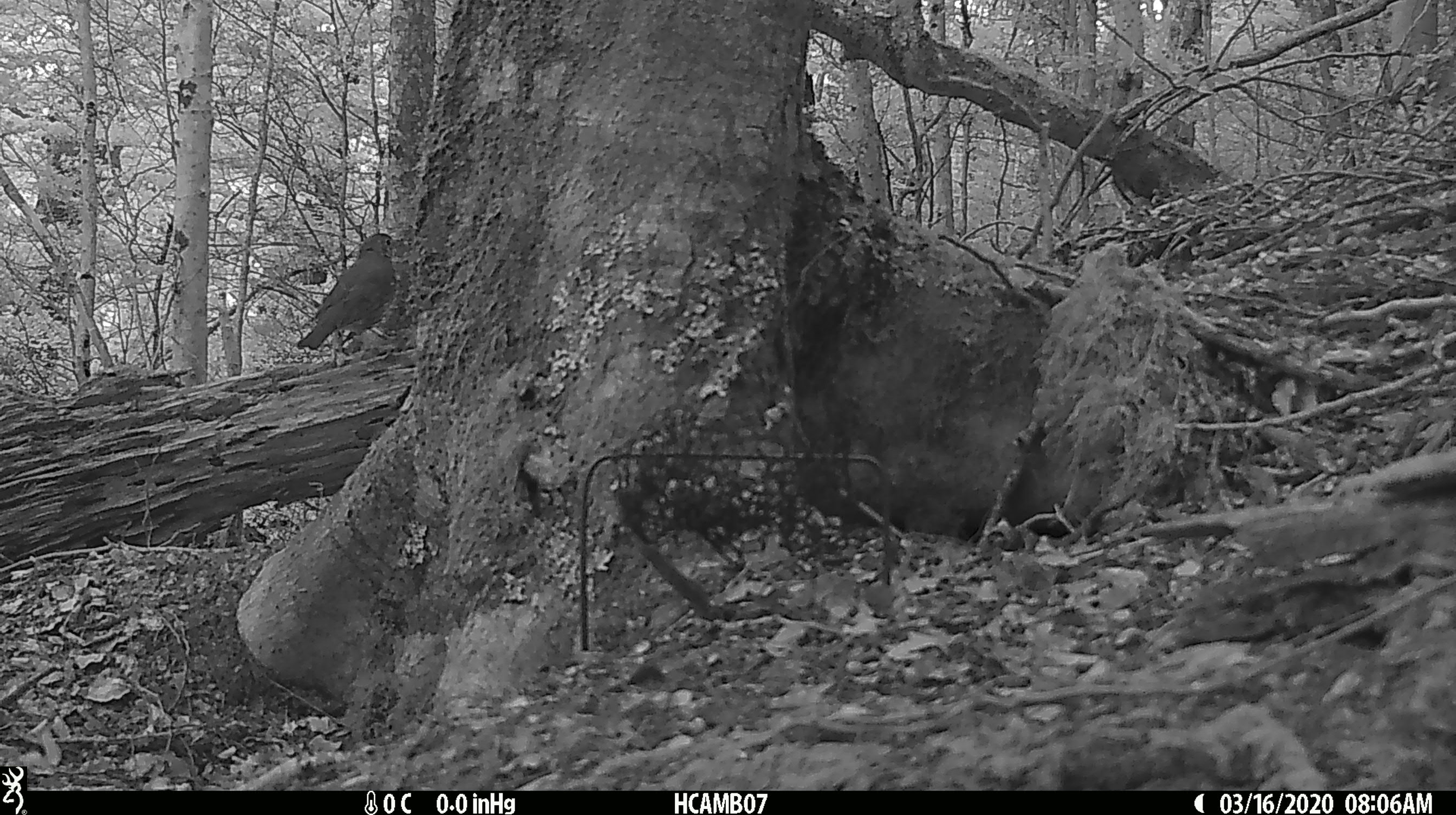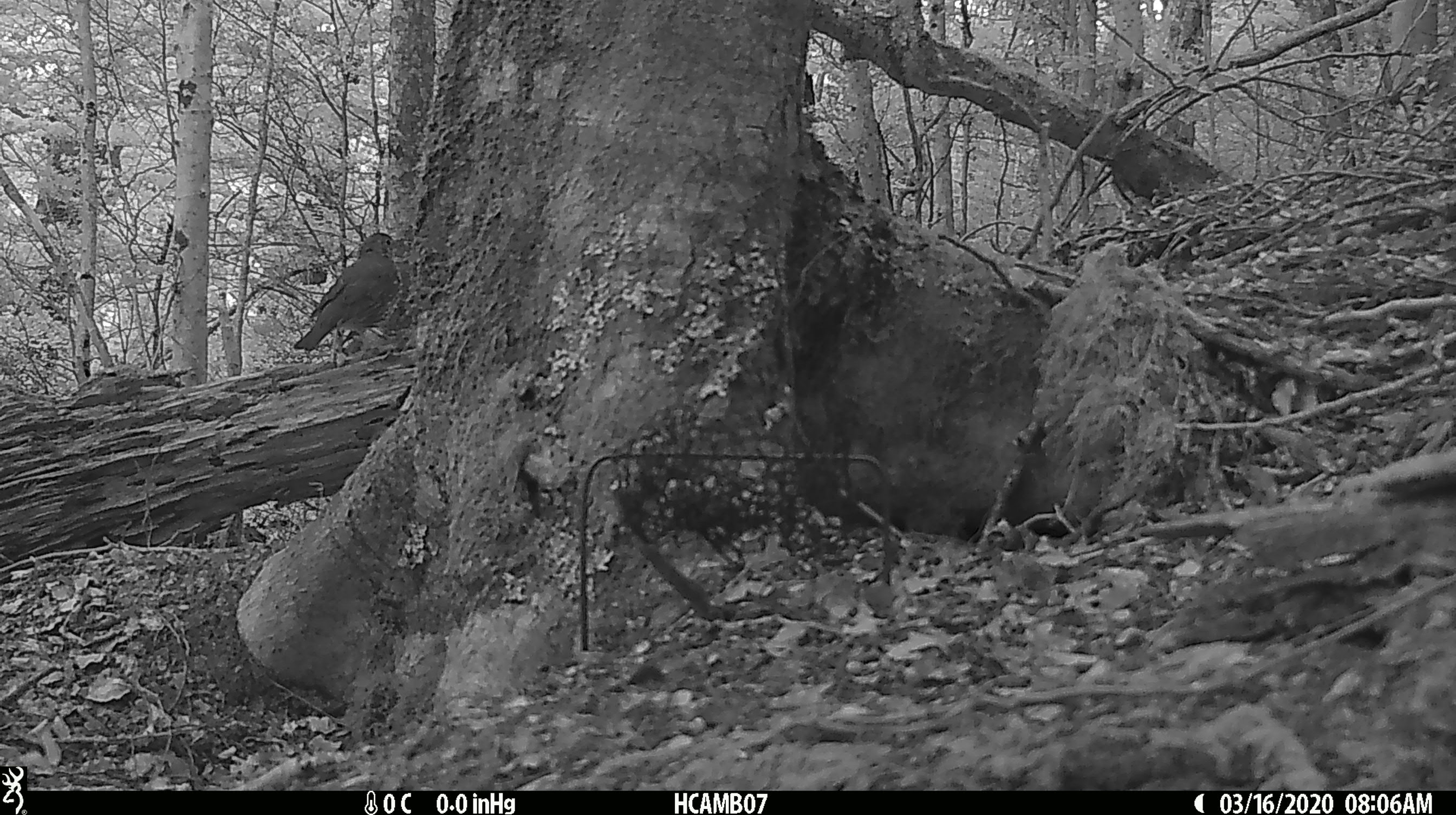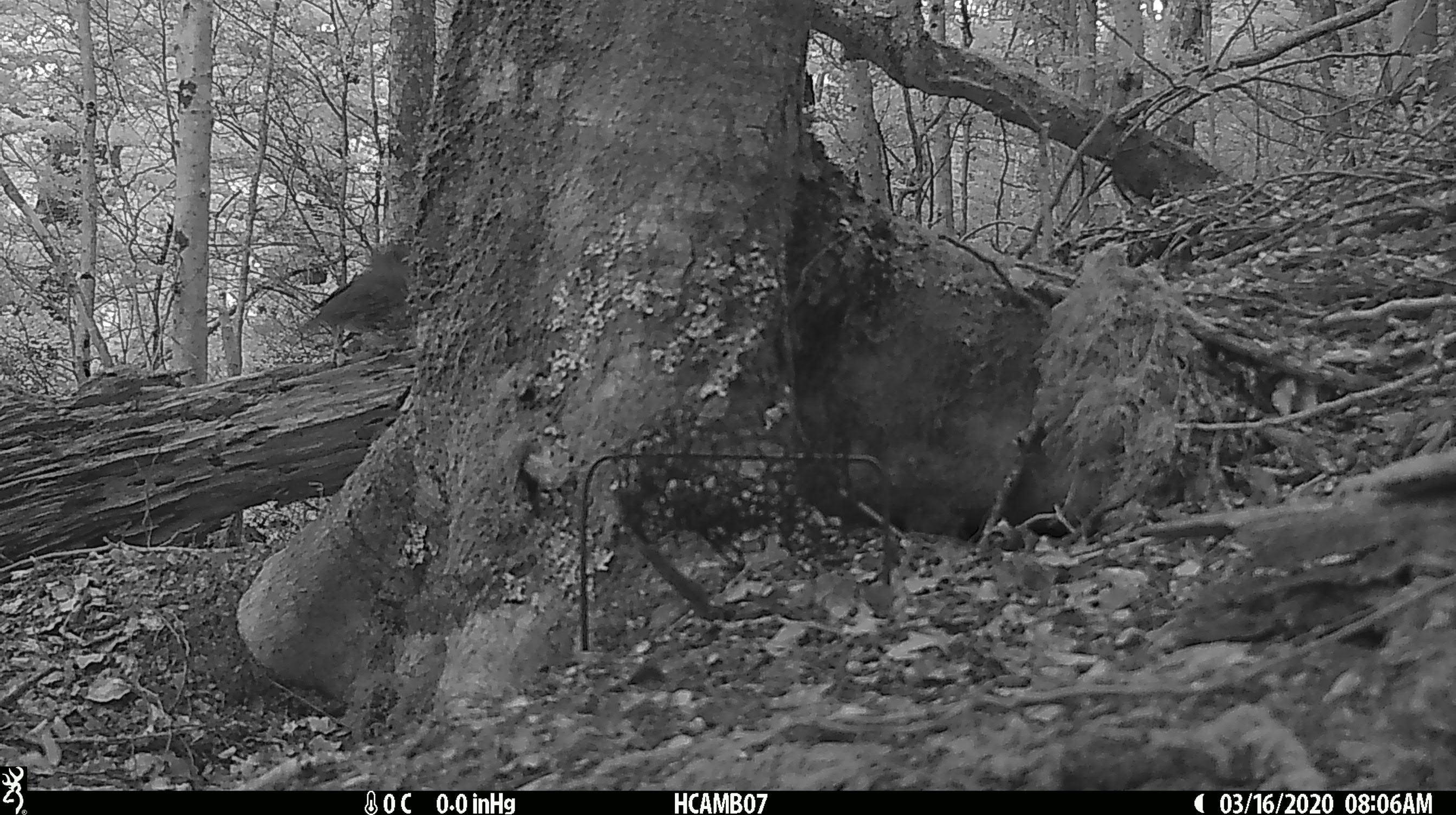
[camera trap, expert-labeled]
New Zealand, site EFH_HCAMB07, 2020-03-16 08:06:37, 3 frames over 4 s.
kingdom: Animalia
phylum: Chordata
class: Aves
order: Passeriformes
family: Turdidae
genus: Turdus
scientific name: Turdus philomelos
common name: song thrush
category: thrush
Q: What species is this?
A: Thrush (song thrush) (Turdus philomelos).